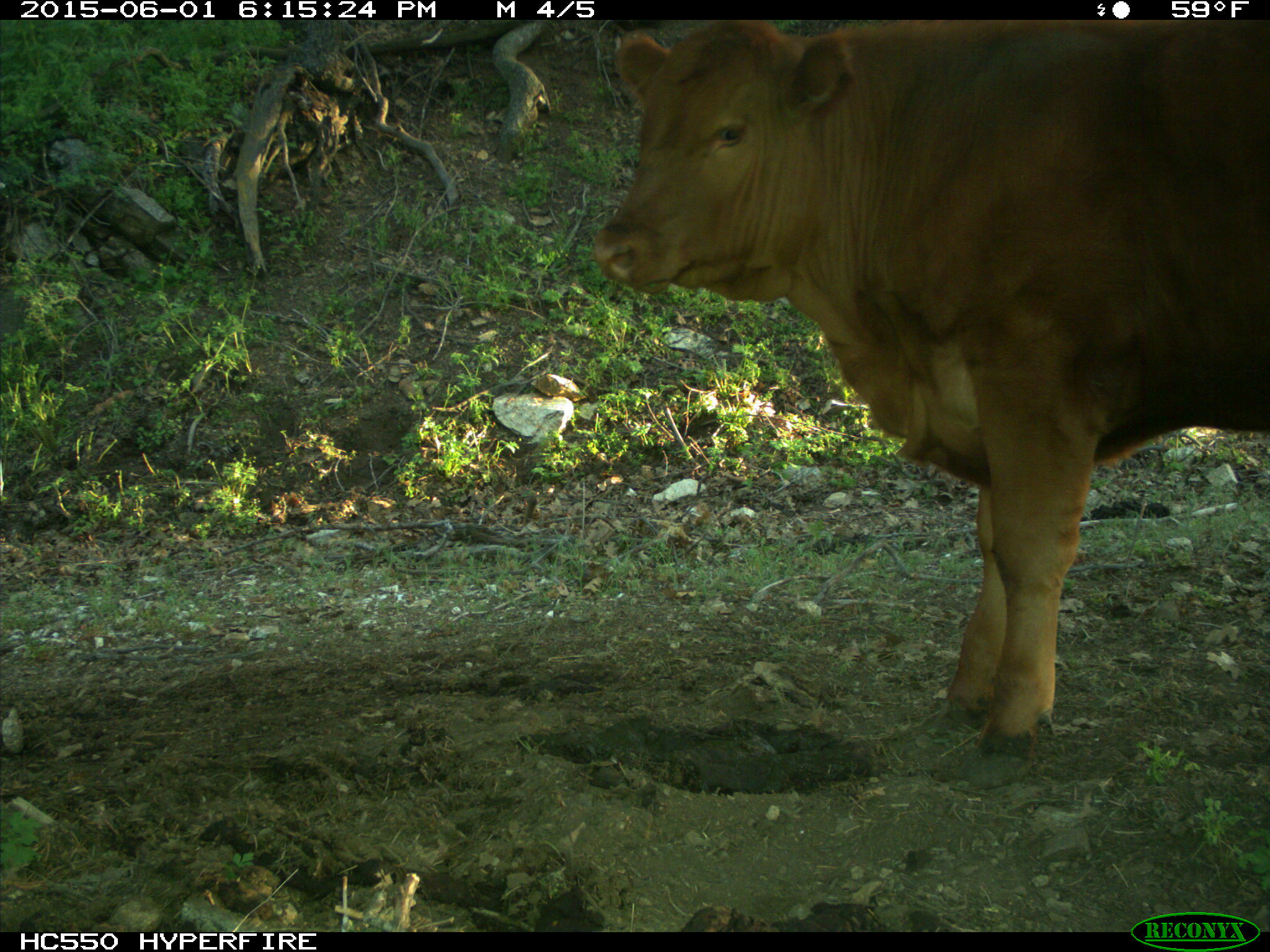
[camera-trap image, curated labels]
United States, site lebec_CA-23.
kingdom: Animalia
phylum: Chordata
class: Mammalia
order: Artiodactyla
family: Bovidae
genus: Bos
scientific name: Bos taurus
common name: domestic cow